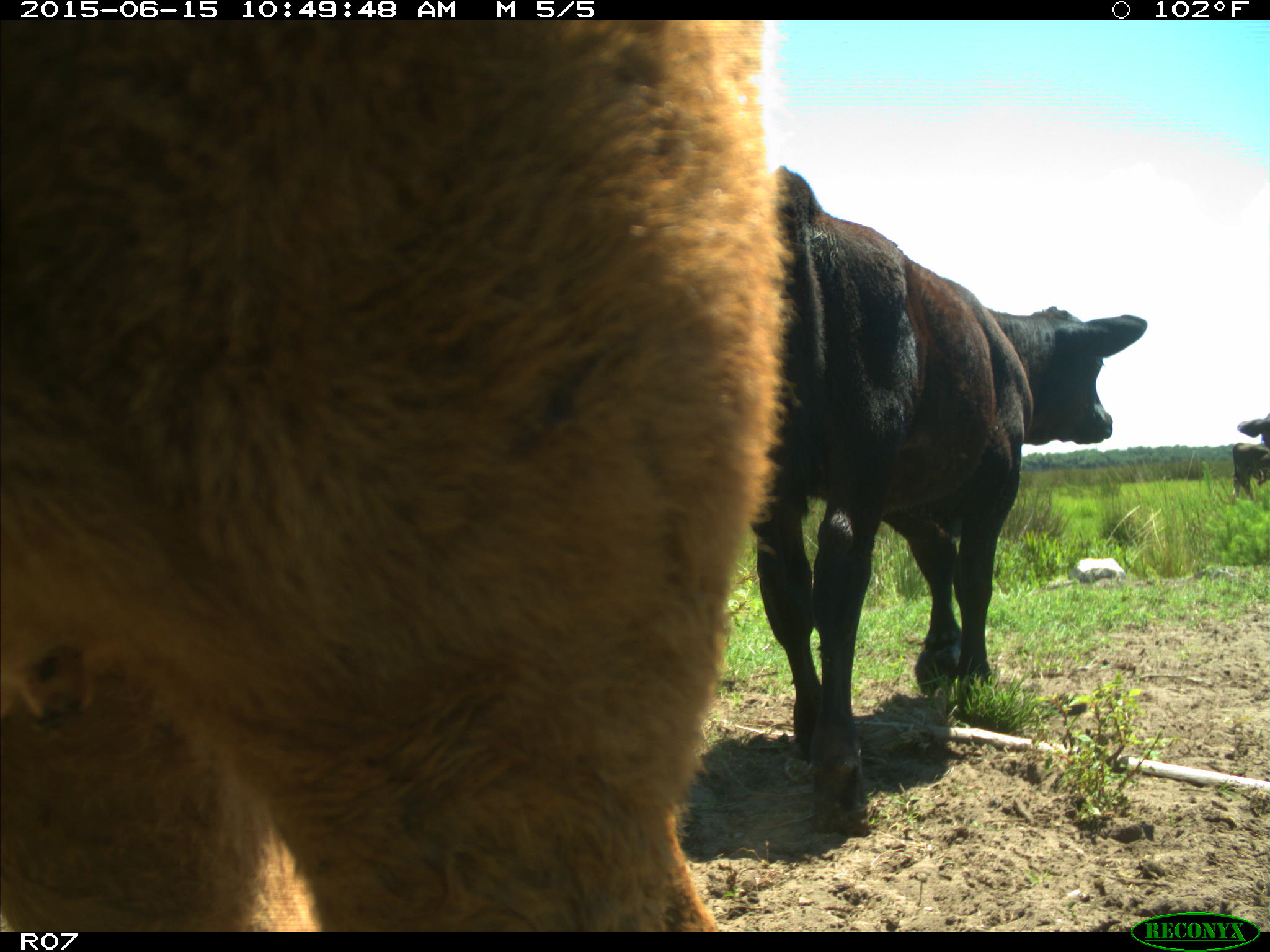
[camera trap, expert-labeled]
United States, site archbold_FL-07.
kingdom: Animalia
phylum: Chordata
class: Mammalia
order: Artiodactyla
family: Bovidae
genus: Bos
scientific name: Bos taurus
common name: domestic cow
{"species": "Bos taurus (domestic cow)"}